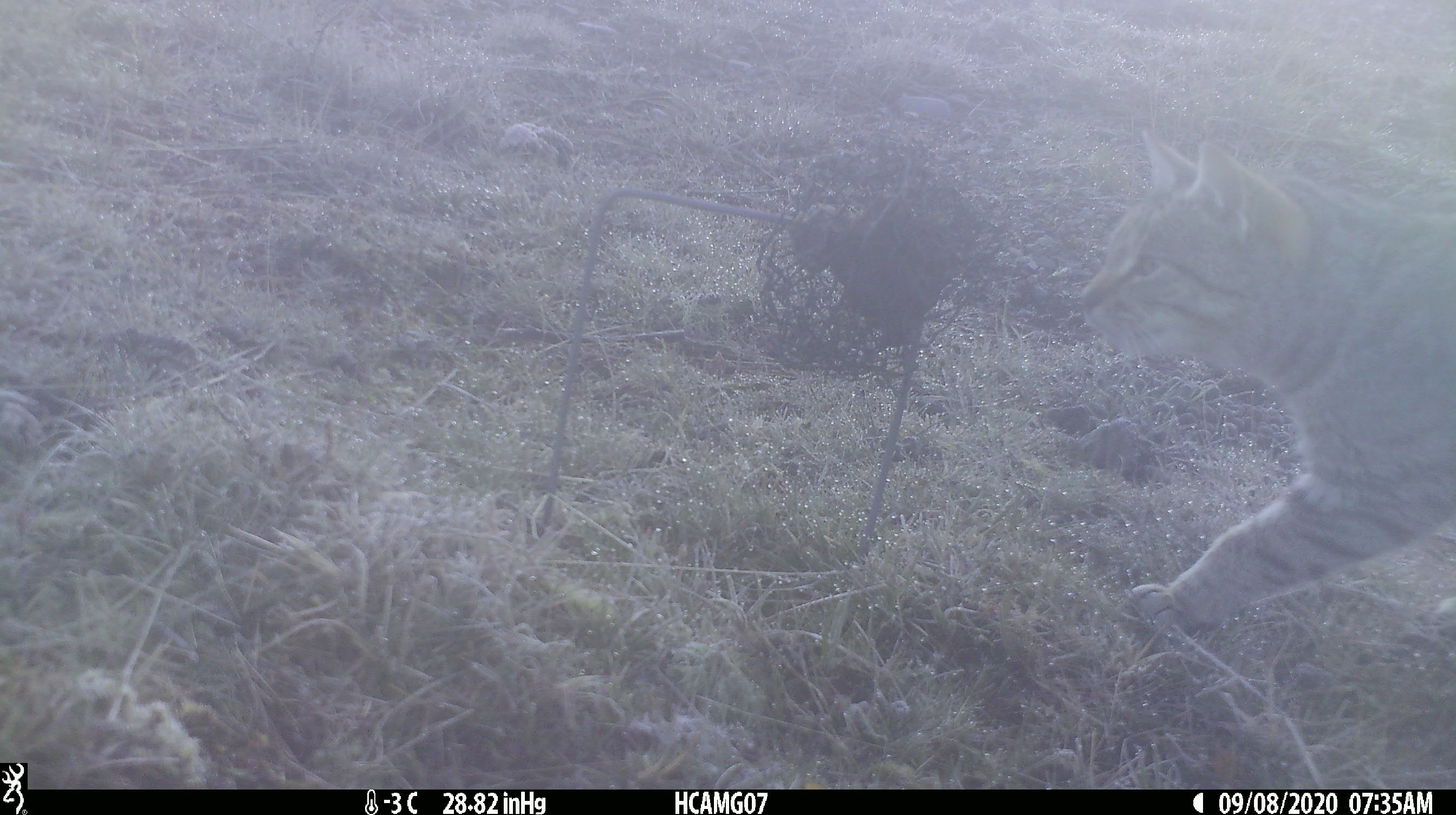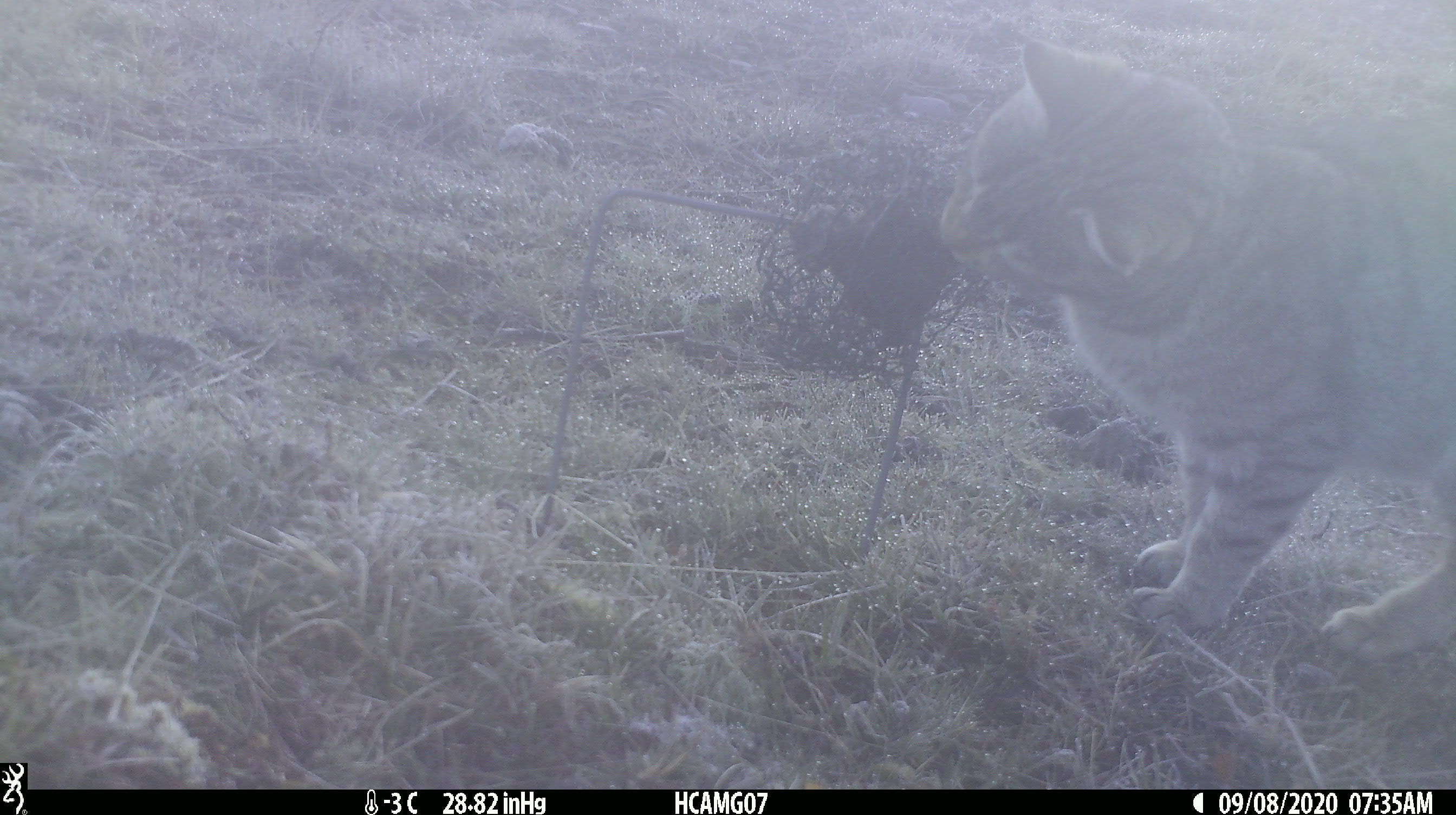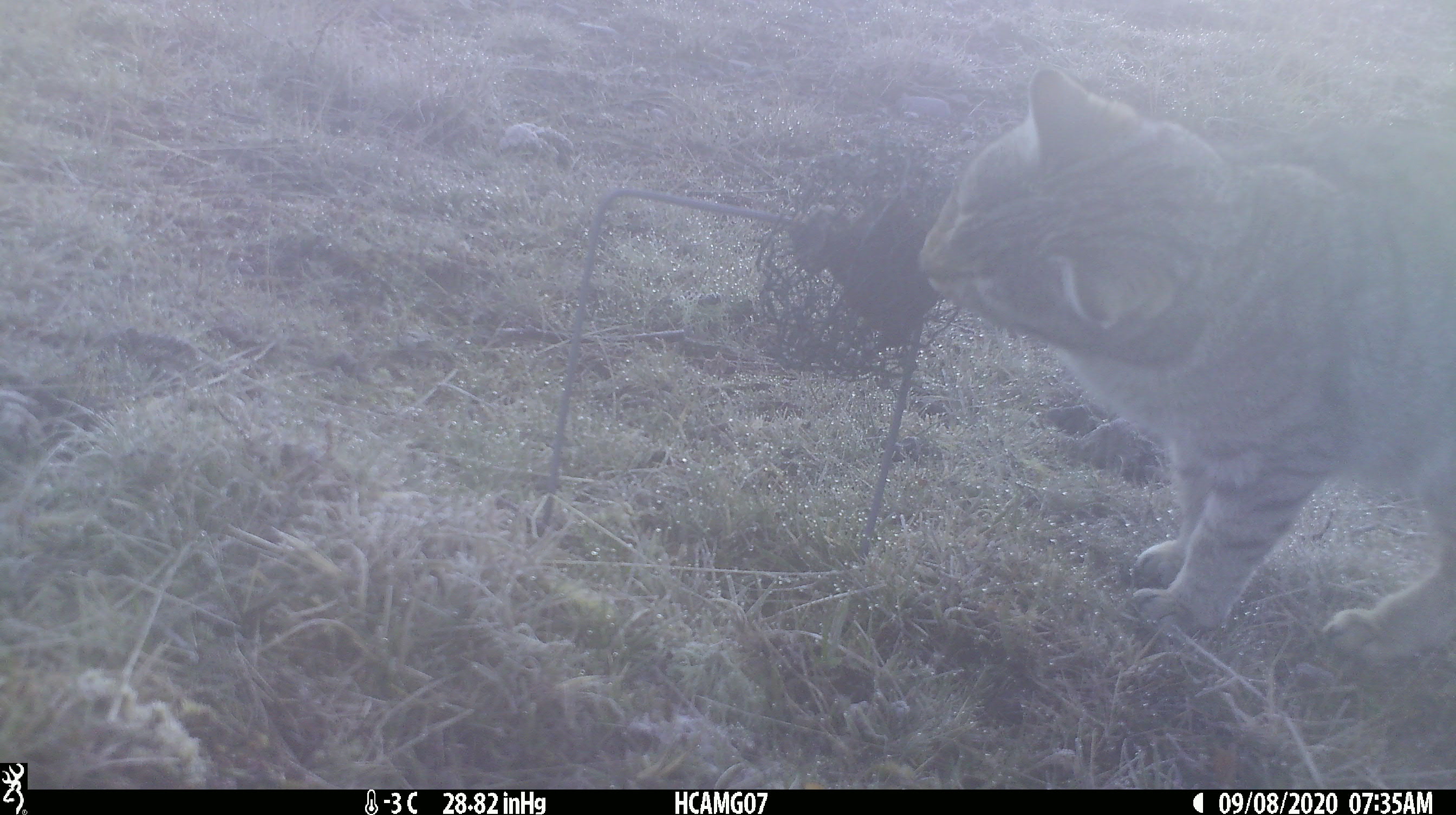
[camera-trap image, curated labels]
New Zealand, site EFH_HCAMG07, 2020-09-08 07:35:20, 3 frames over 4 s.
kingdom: Animalia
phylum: Chordata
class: Mammalia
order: Carnivora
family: Felidae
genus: Felis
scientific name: Felis catus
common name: domestic cat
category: cat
Cat (domestic cat) (Felis catus).